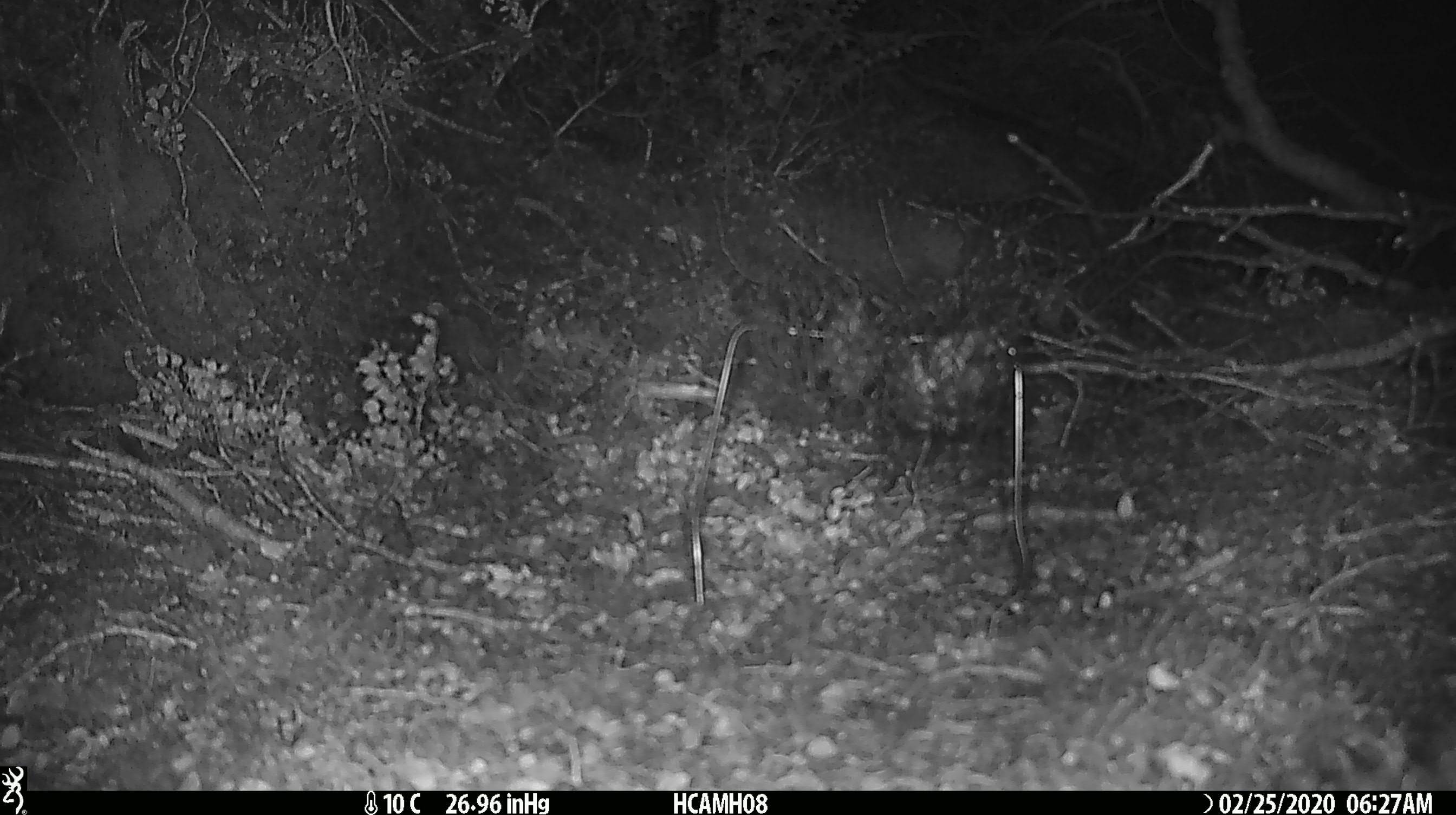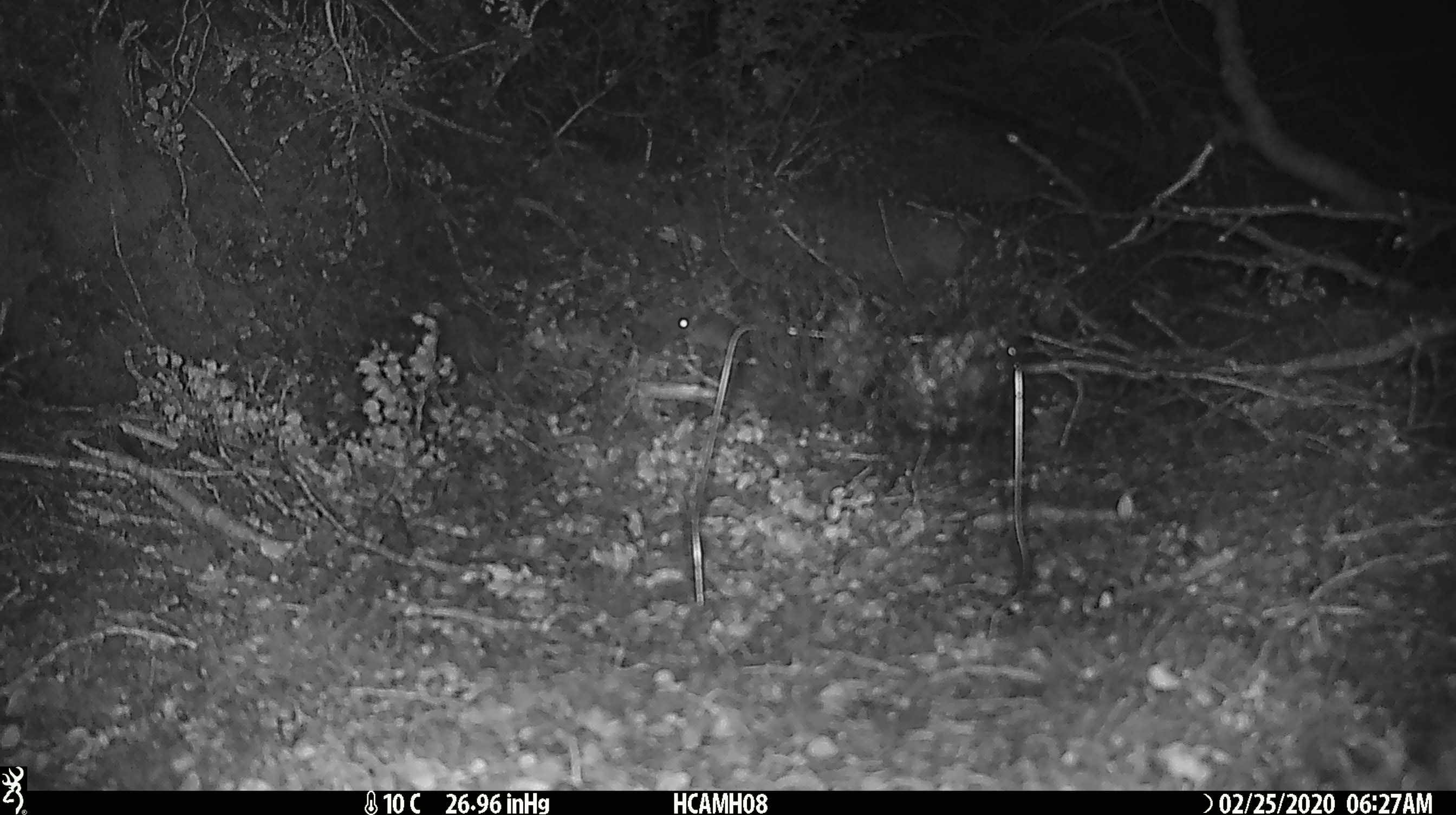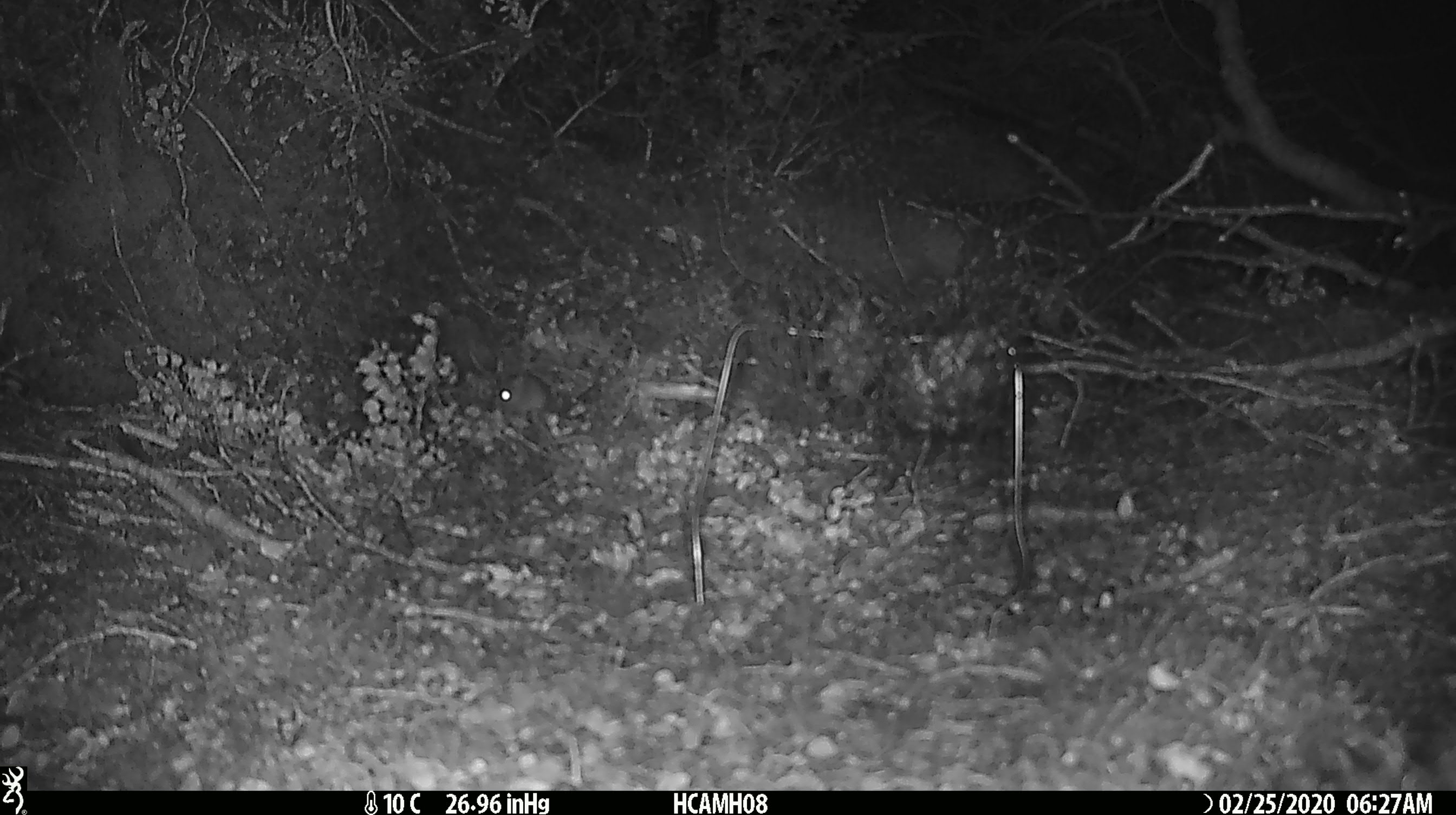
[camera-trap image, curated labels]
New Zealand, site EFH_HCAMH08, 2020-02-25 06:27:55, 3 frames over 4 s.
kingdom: Animalia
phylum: Chordata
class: Mammalia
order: Rodentia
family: Muridae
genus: Mus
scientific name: Mus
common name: mouse